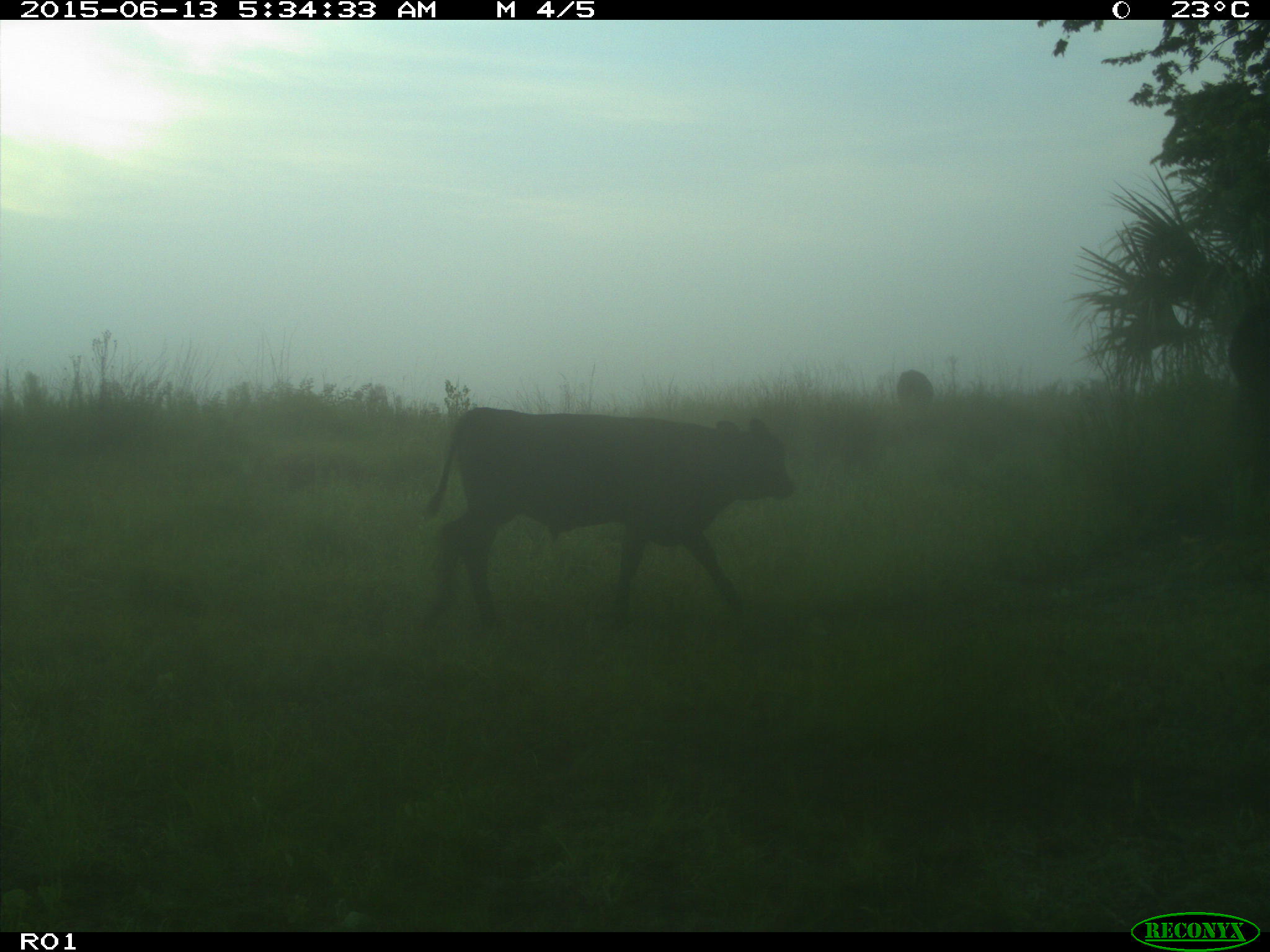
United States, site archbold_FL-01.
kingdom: Animalia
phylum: Chordata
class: Mammalia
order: Artiodactyla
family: Bovidae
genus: Bos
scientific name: Bos taurus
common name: domestic cow